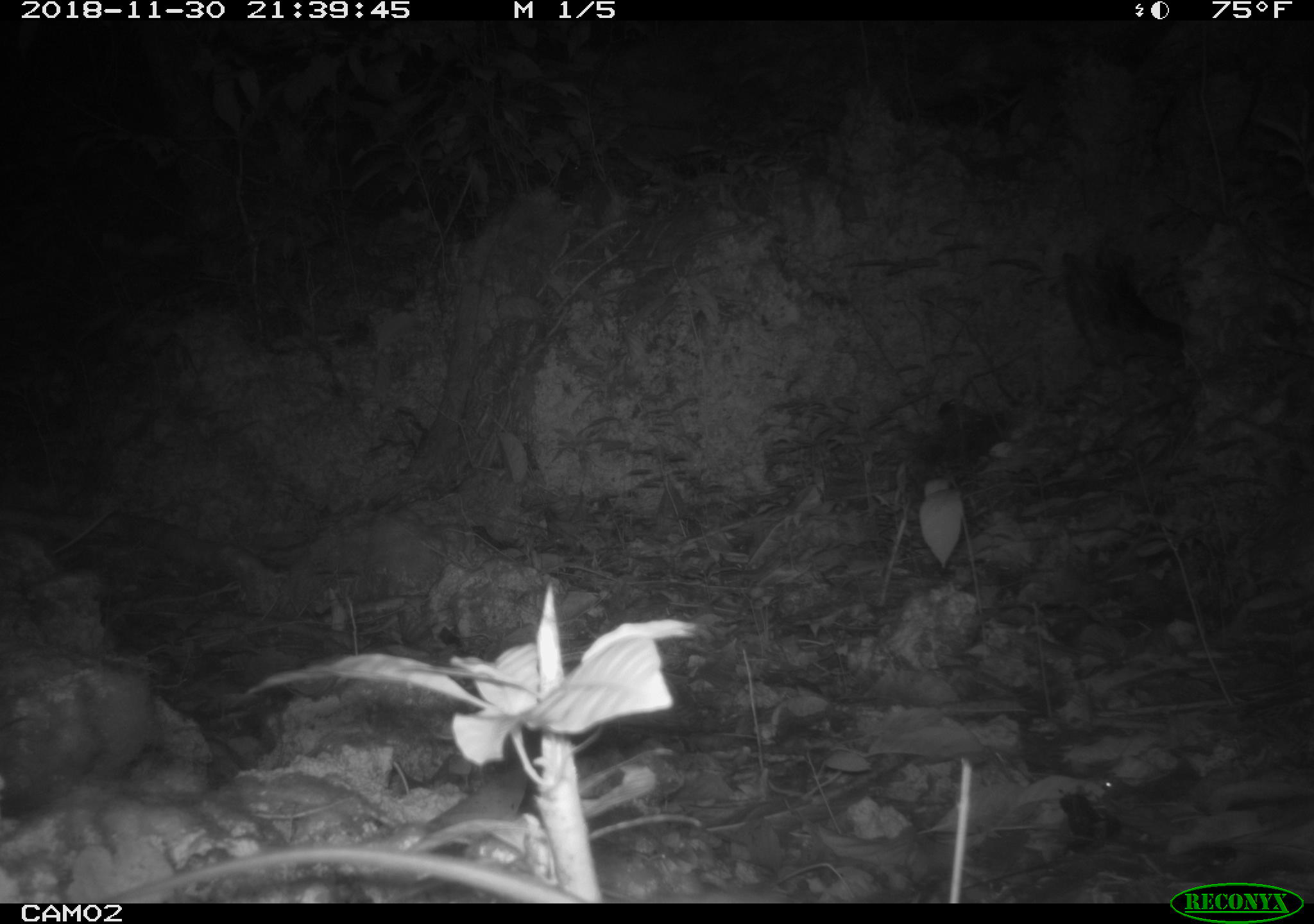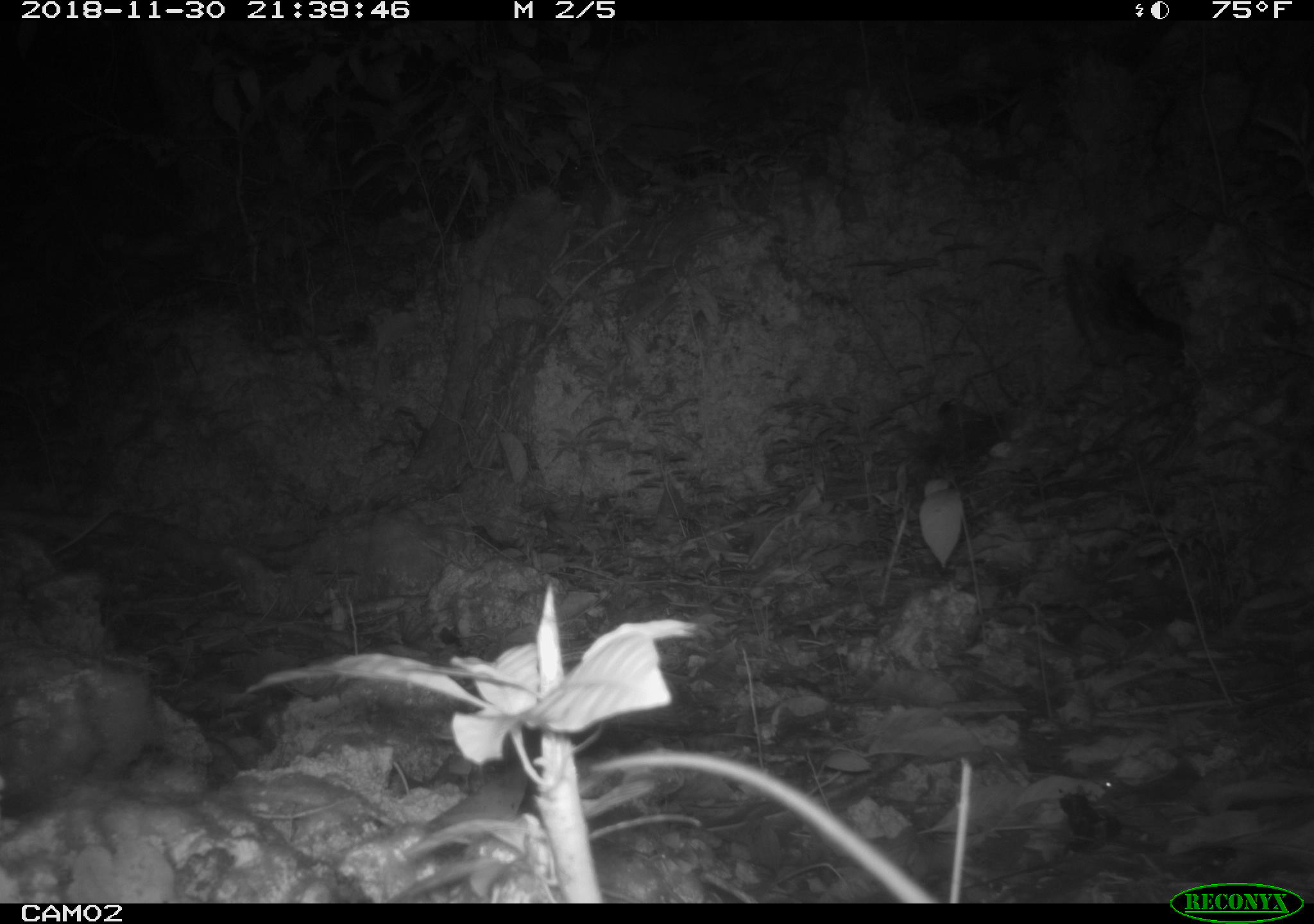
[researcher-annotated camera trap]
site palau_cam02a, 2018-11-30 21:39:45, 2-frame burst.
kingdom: Animalia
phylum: Chordata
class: Mammalia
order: Rodentia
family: Muridae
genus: Rattus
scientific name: Rattus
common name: rat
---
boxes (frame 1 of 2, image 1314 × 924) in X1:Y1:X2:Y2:
rat: 108:843:596:901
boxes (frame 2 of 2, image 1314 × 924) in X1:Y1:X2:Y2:
rat: 581:739:955:902